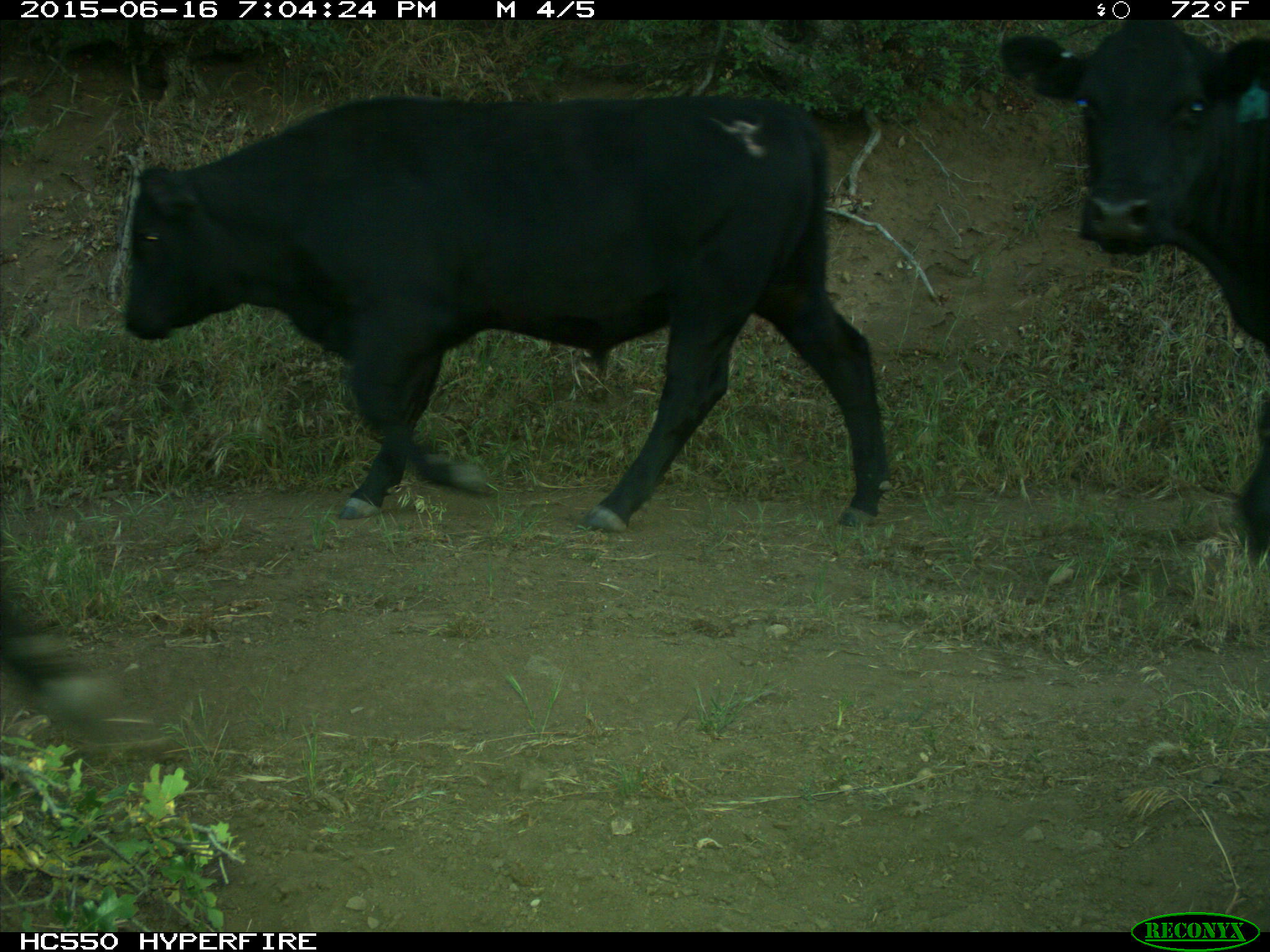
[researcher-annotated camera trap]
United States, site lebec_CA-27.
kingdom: Animalia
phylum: Chordata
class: Mammalia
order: Artiodactyla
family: Bovidae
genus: Bos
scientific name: Bos taurus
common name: domestic cow